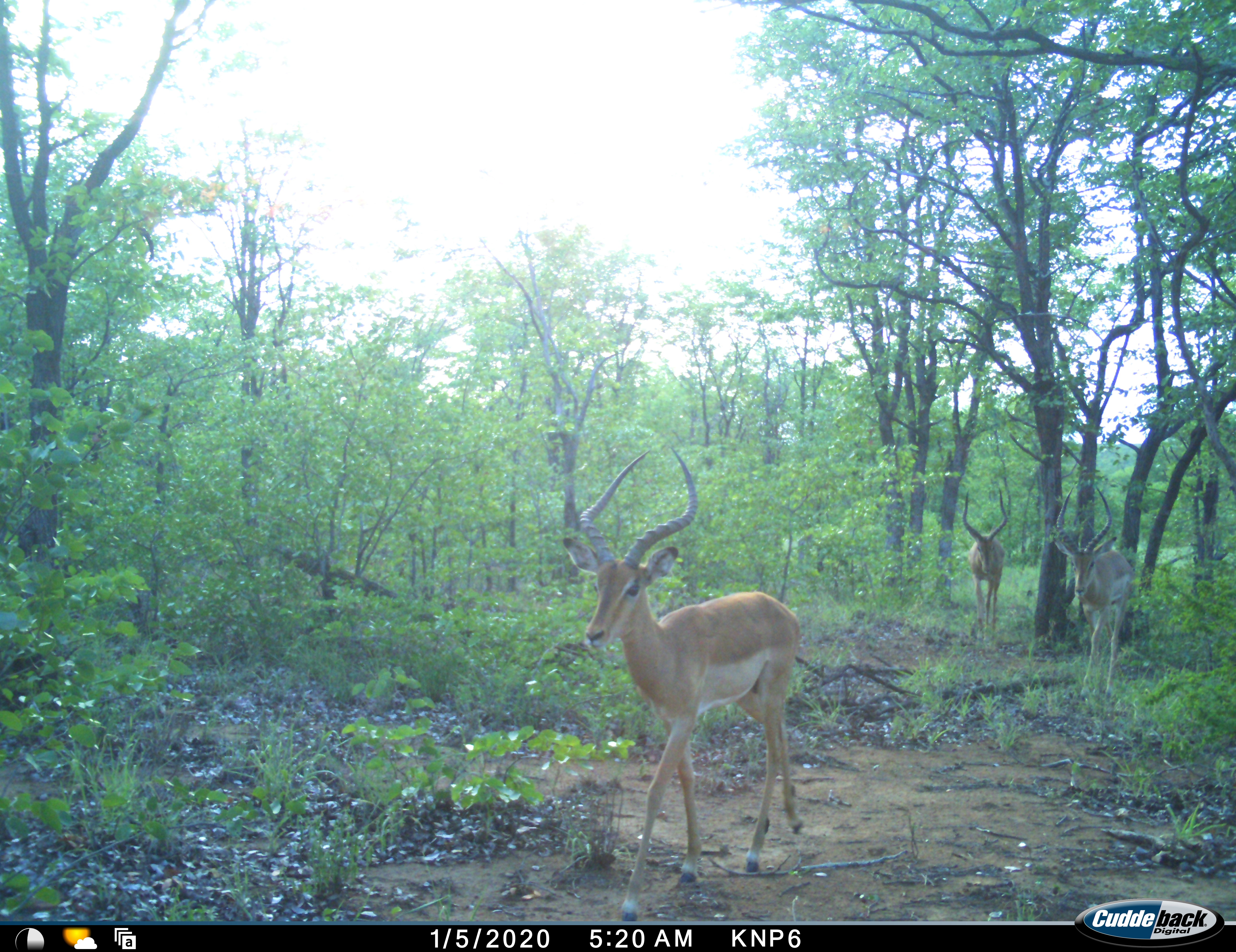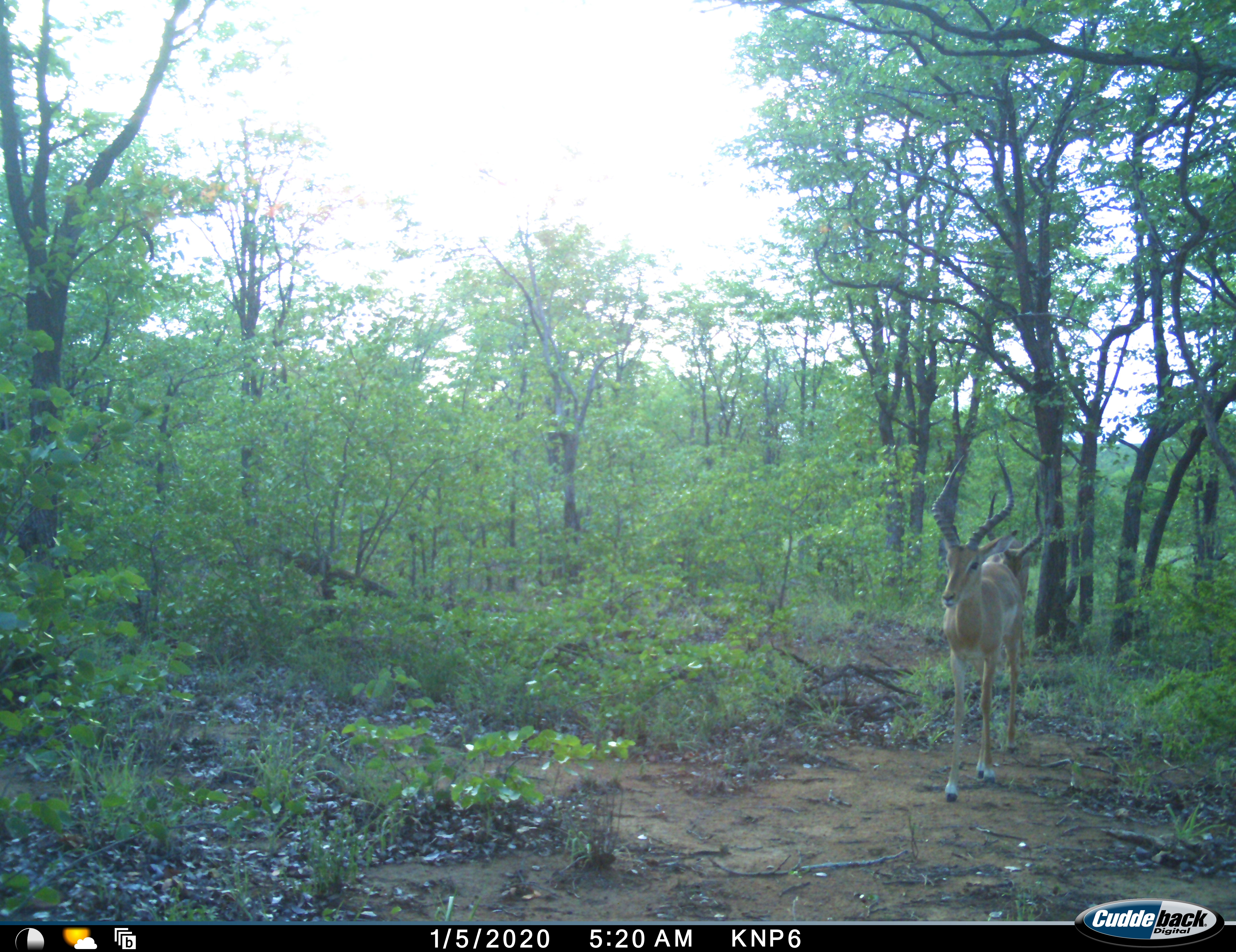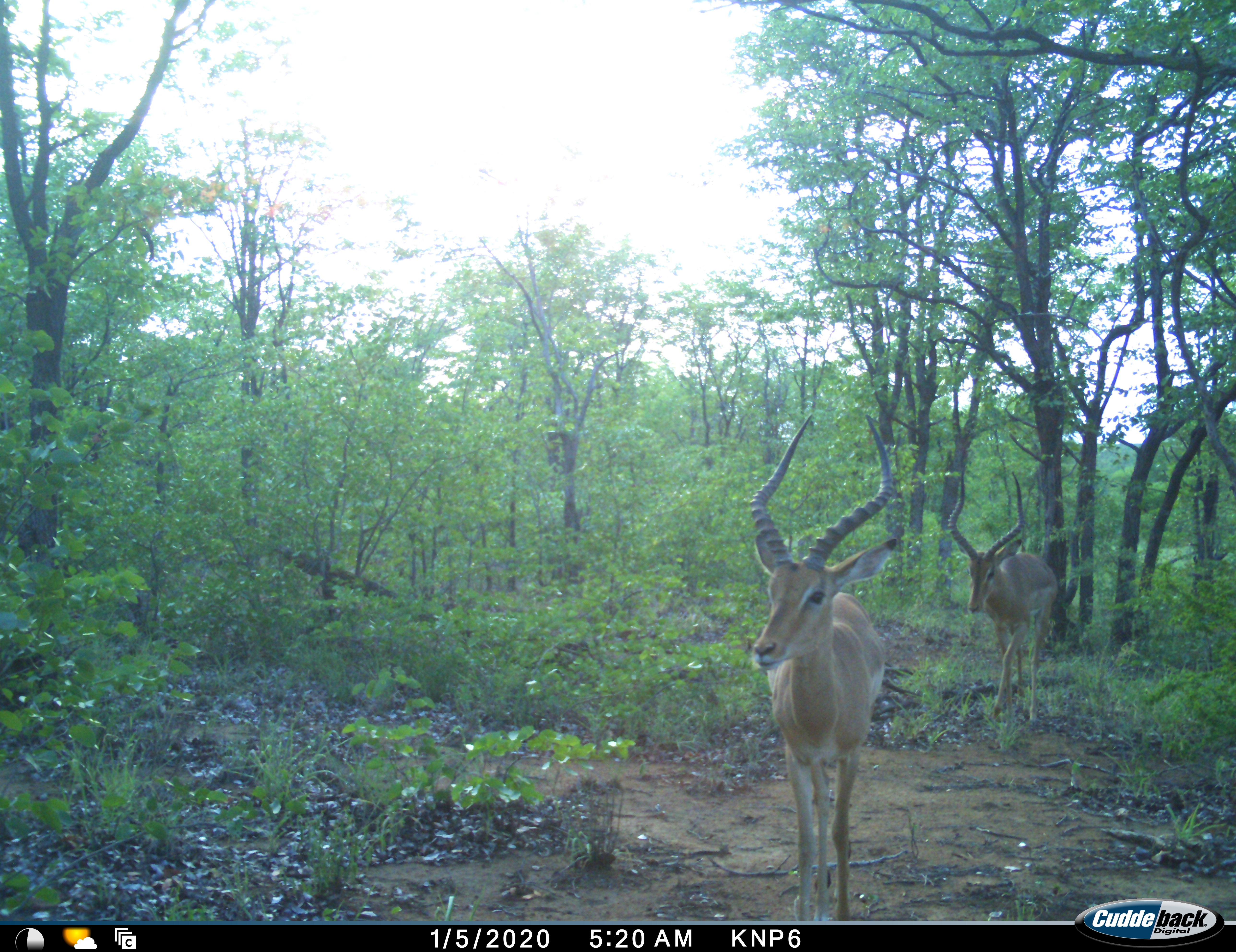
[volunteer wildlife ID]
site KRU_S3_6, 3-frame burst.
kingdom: Animalia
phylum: Chordata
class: Mammalia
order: Artiodactyla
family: Bovidae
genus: Aepyceros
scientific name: Aepyceros melampus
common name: impala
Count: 3.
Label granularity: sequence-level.